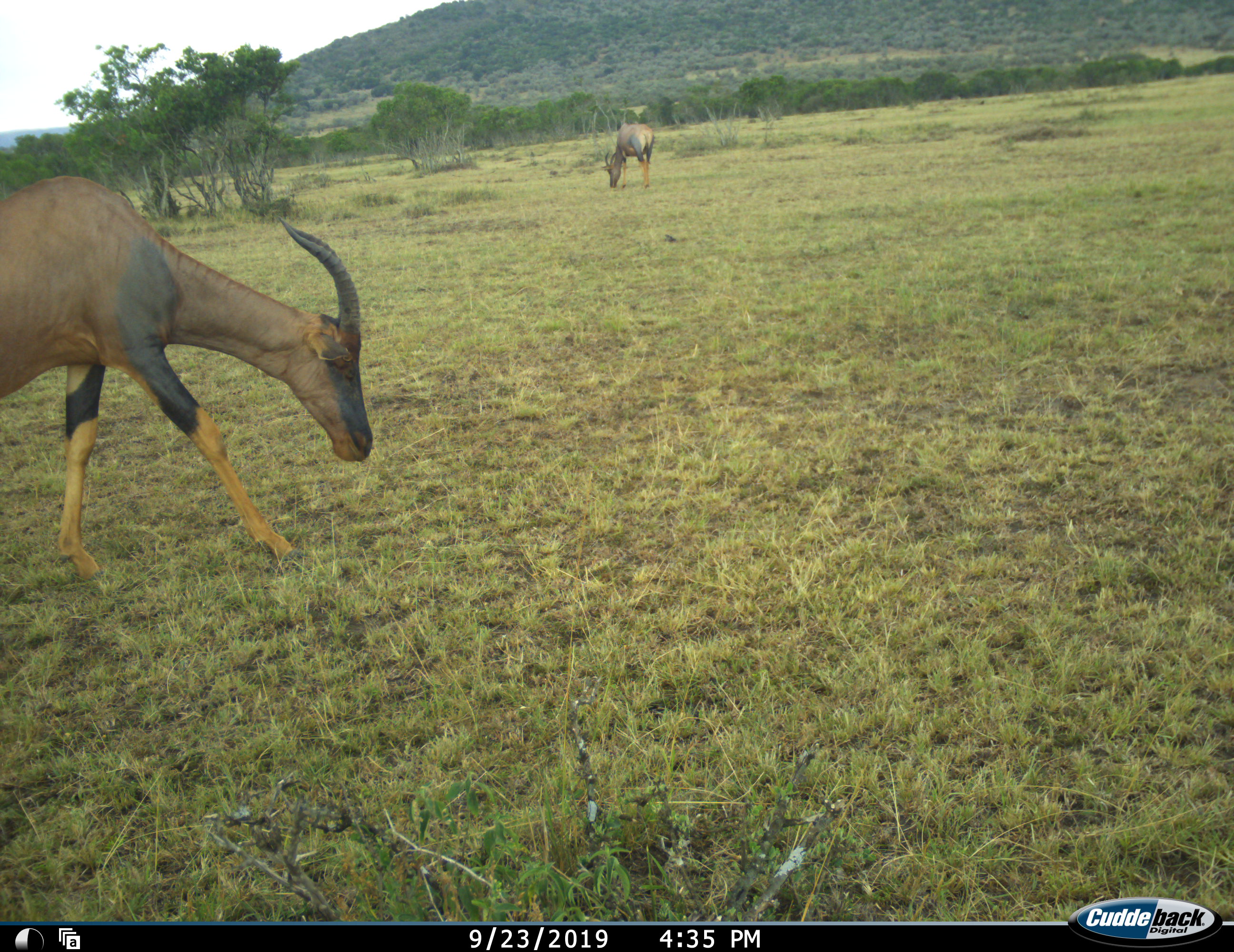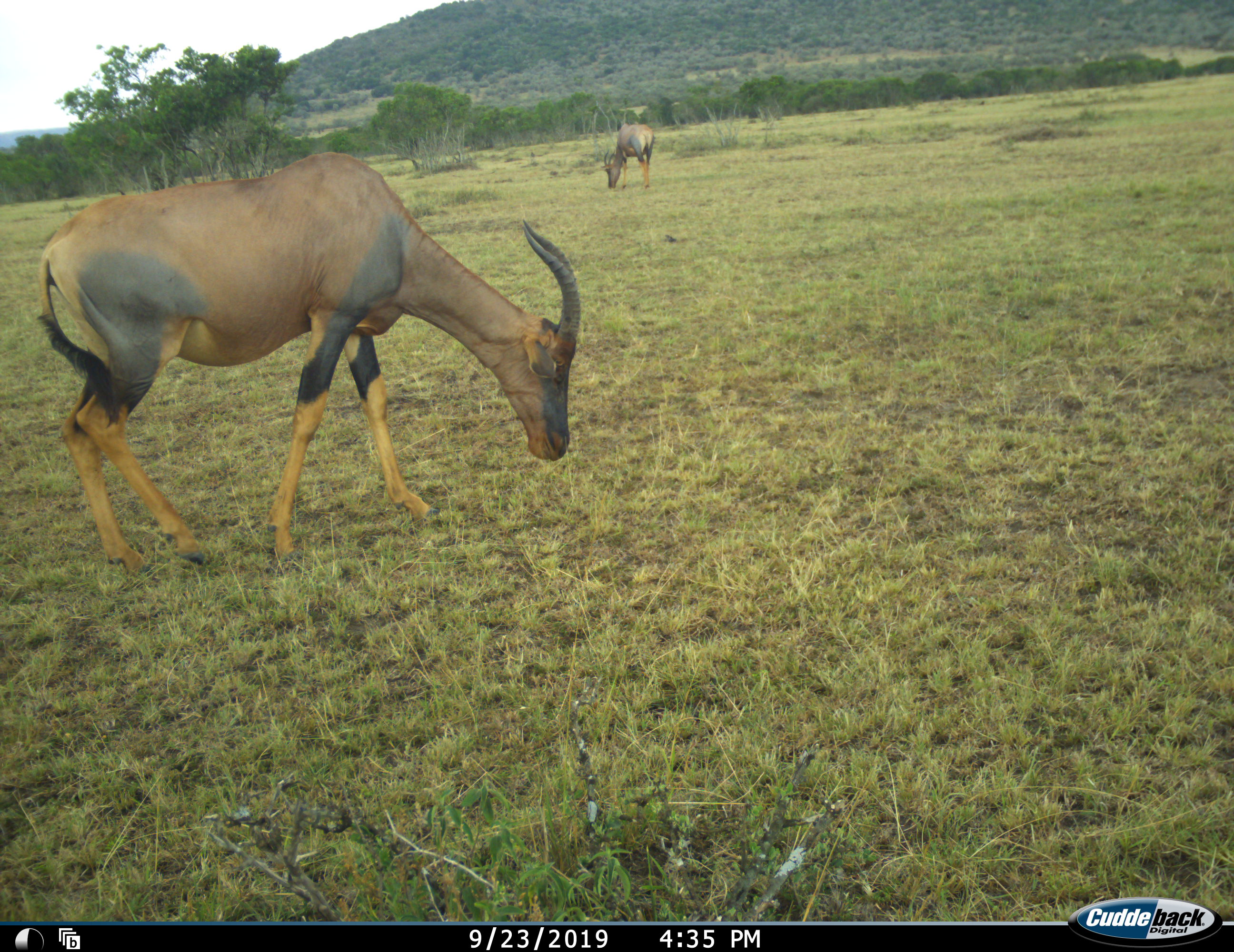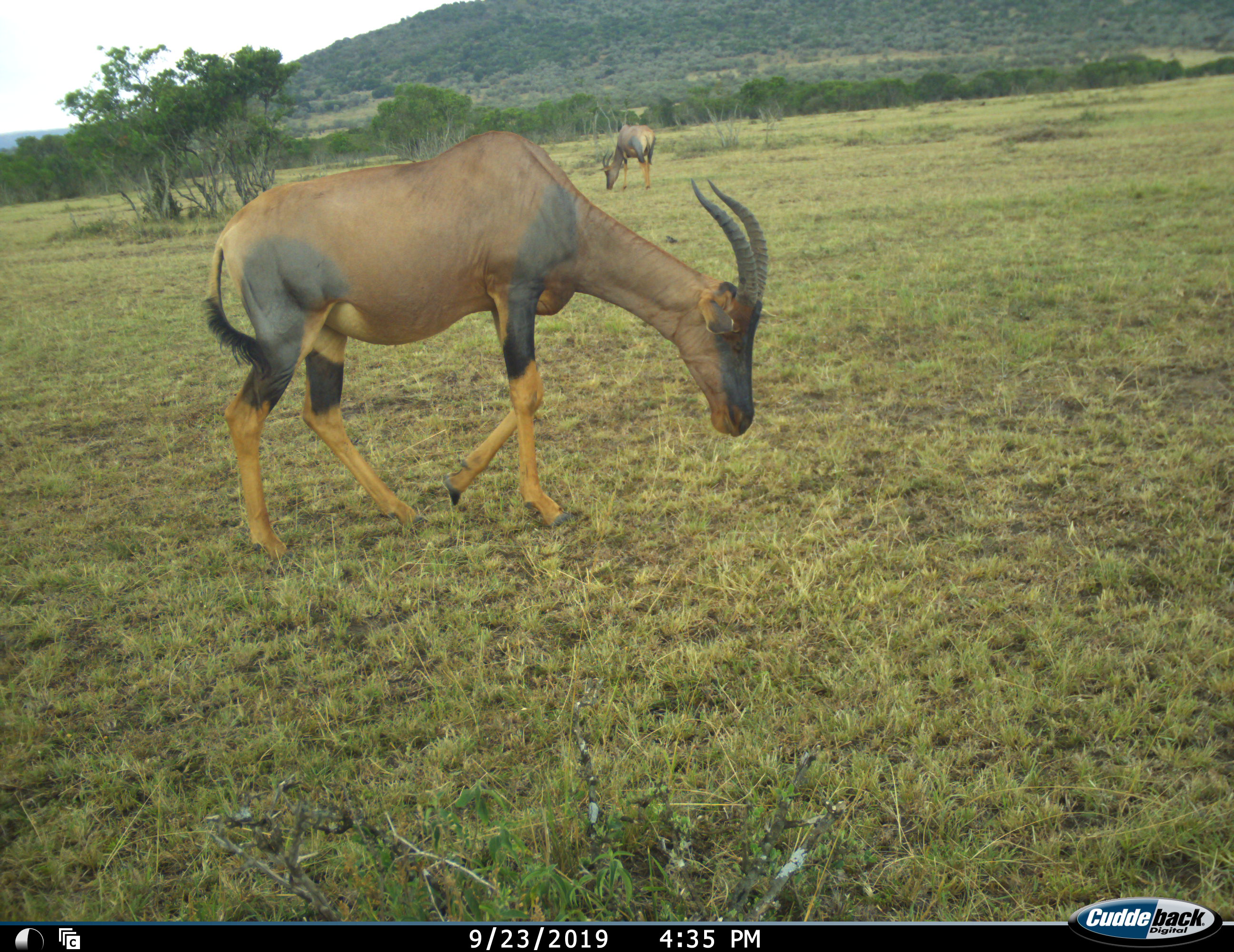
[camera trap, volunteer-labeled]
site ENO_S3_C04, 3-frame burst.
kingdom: Animalia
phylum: Chordata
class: Mammalia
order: Artiodactyla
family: Bovidae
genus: Damaliscus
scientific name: Damaliscus lunatus jimela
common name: topi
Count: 2.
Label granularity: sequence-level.